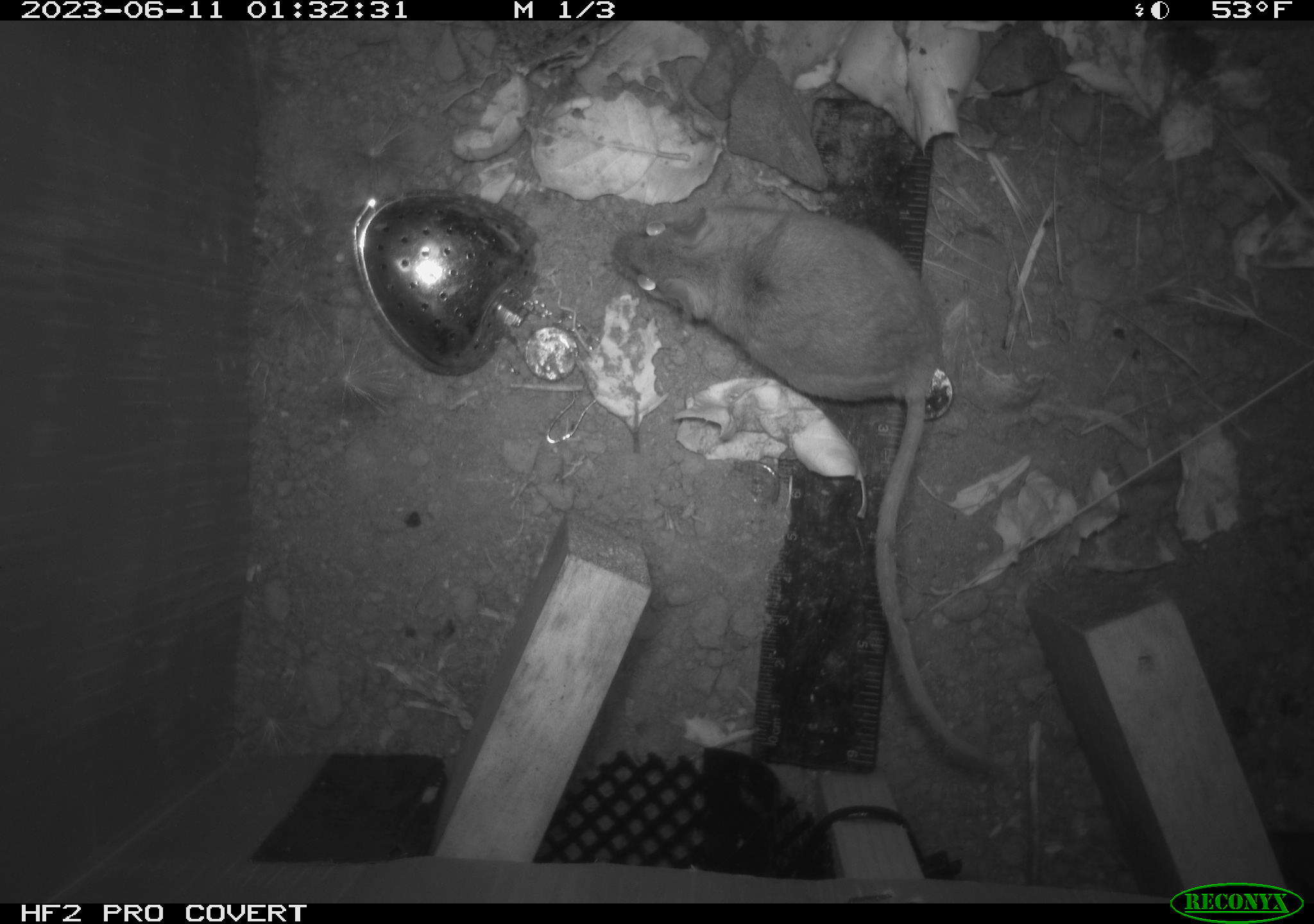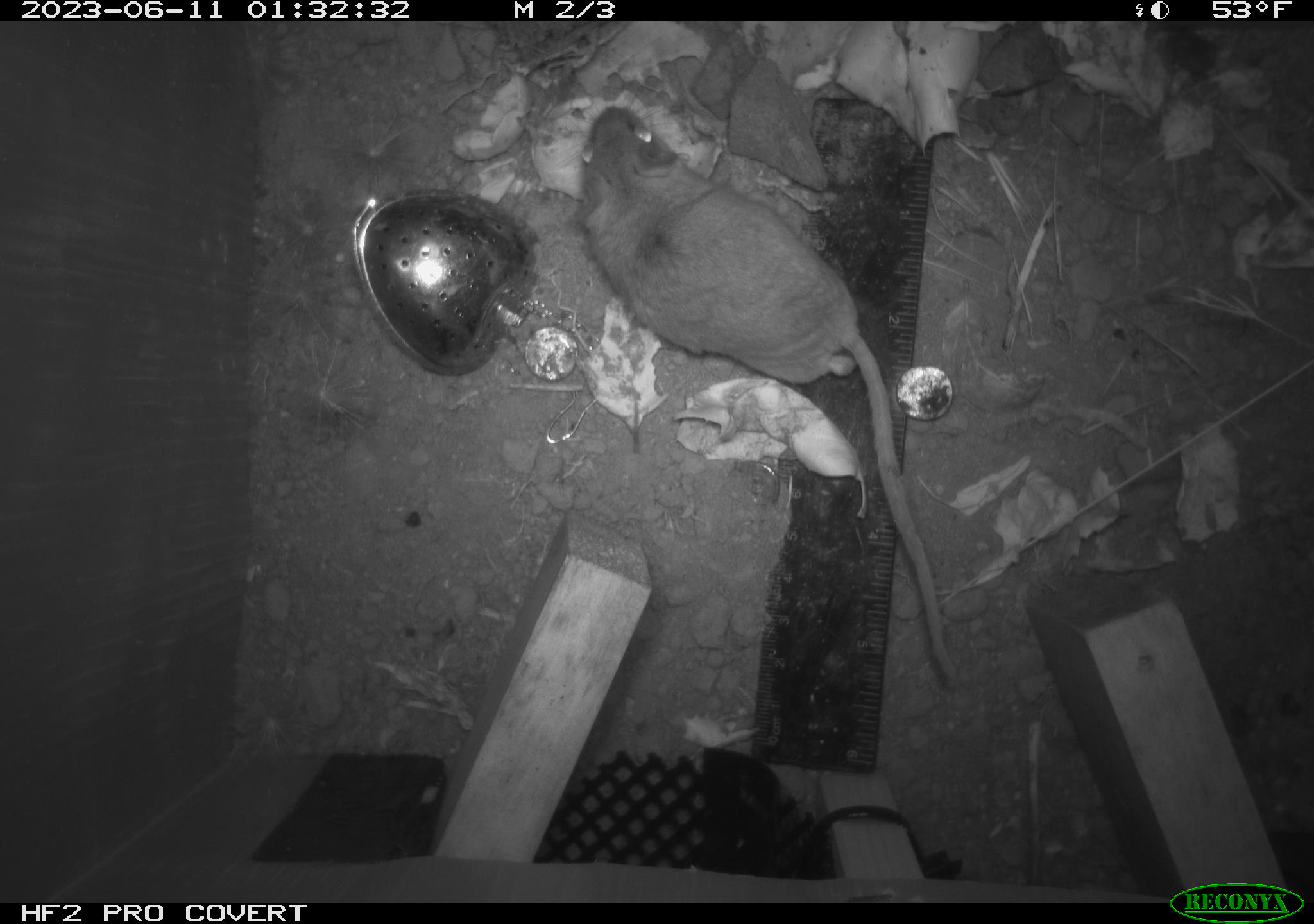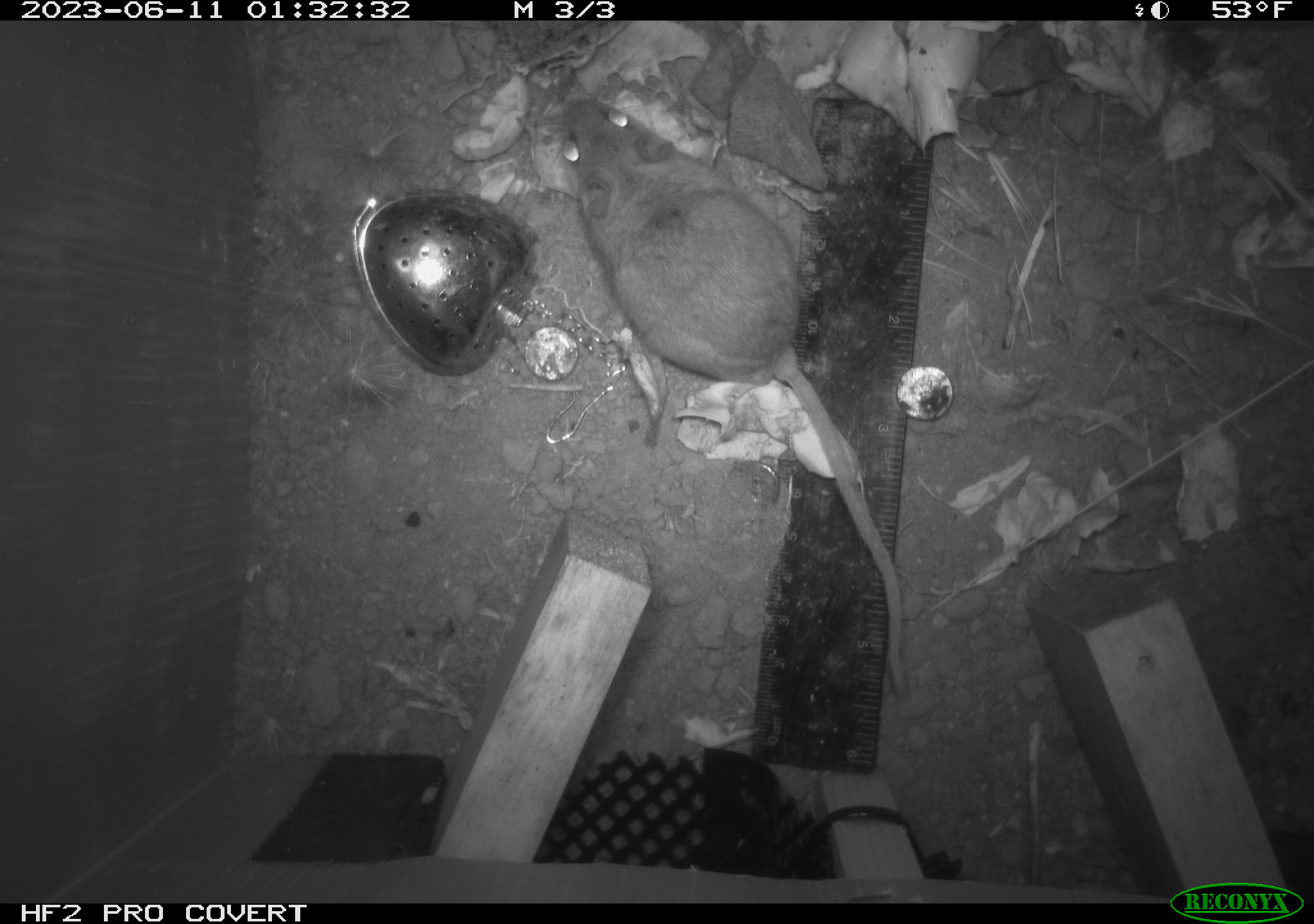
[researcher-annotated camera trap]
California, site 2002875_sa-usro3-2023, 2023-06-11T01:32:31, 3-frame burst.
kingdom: Animalia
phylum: Chordata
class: Mammalia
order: Rodentia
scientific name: Rodentia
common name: mouse species